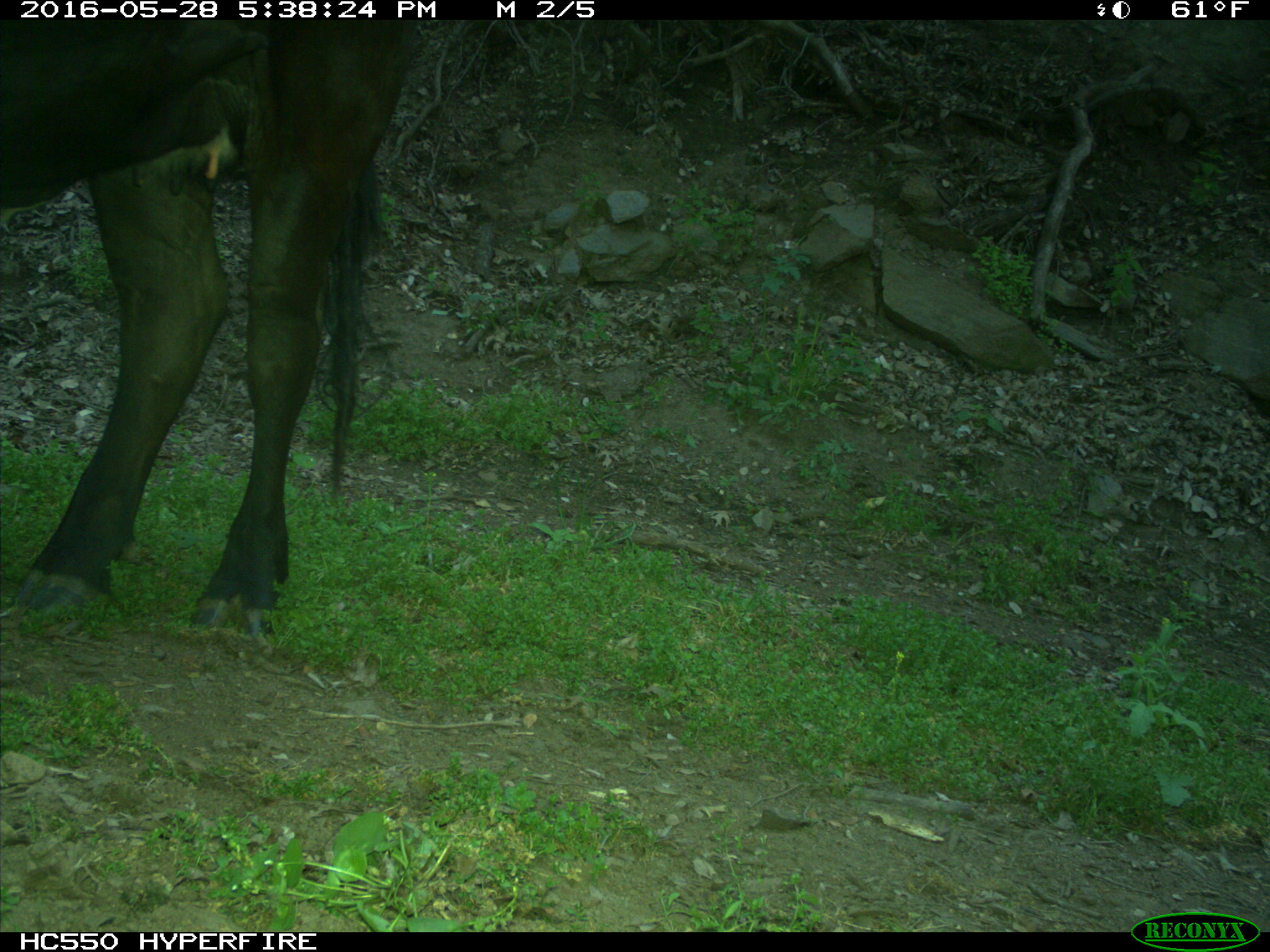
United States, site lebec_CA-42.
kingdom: Animalia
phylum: Chordata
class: Mammalia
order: Artiodactyla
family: Bovidae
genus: Bos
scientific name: Bos taurus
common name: domestic cow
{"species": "Bos taurus (domestic cow)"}